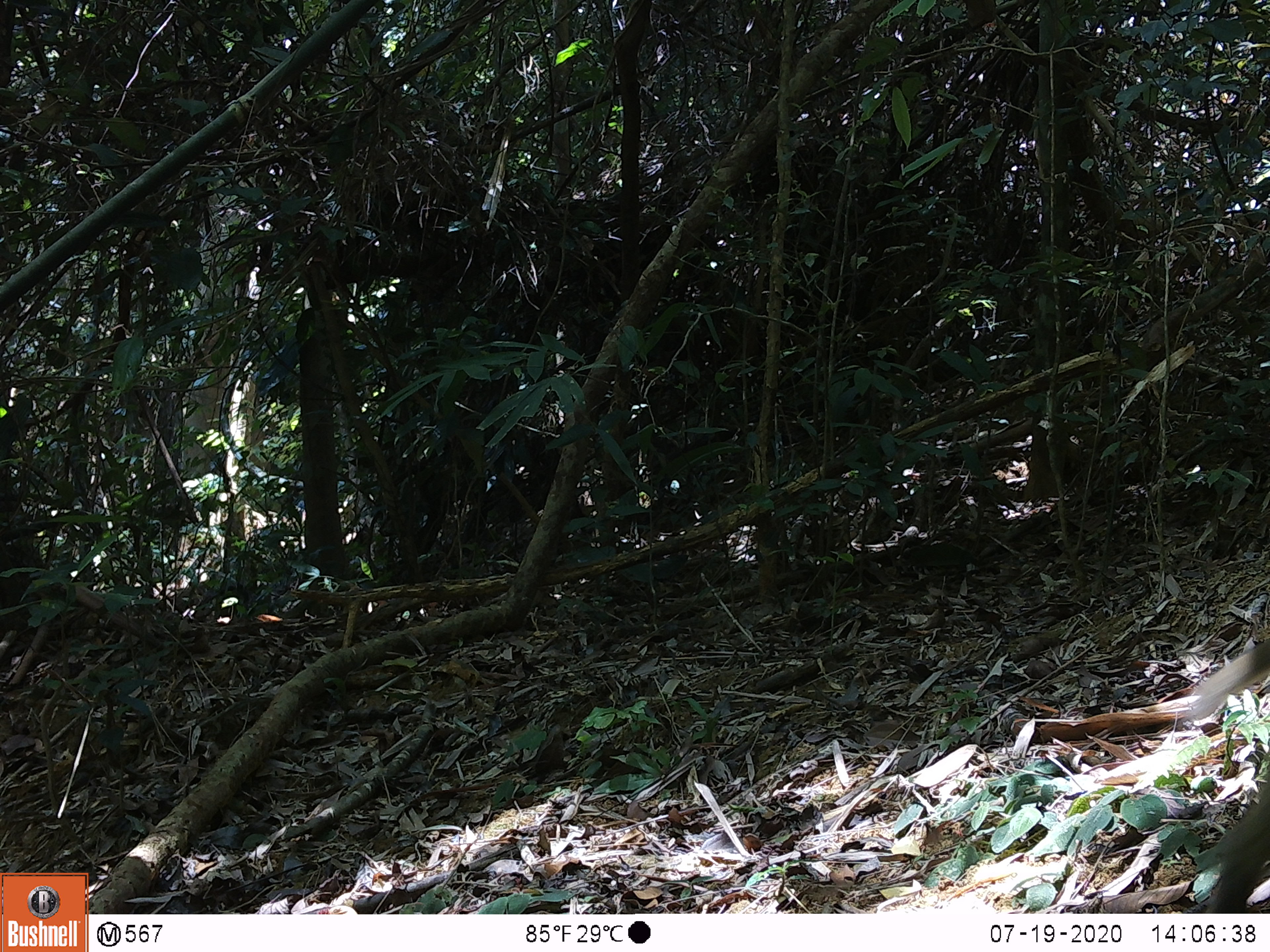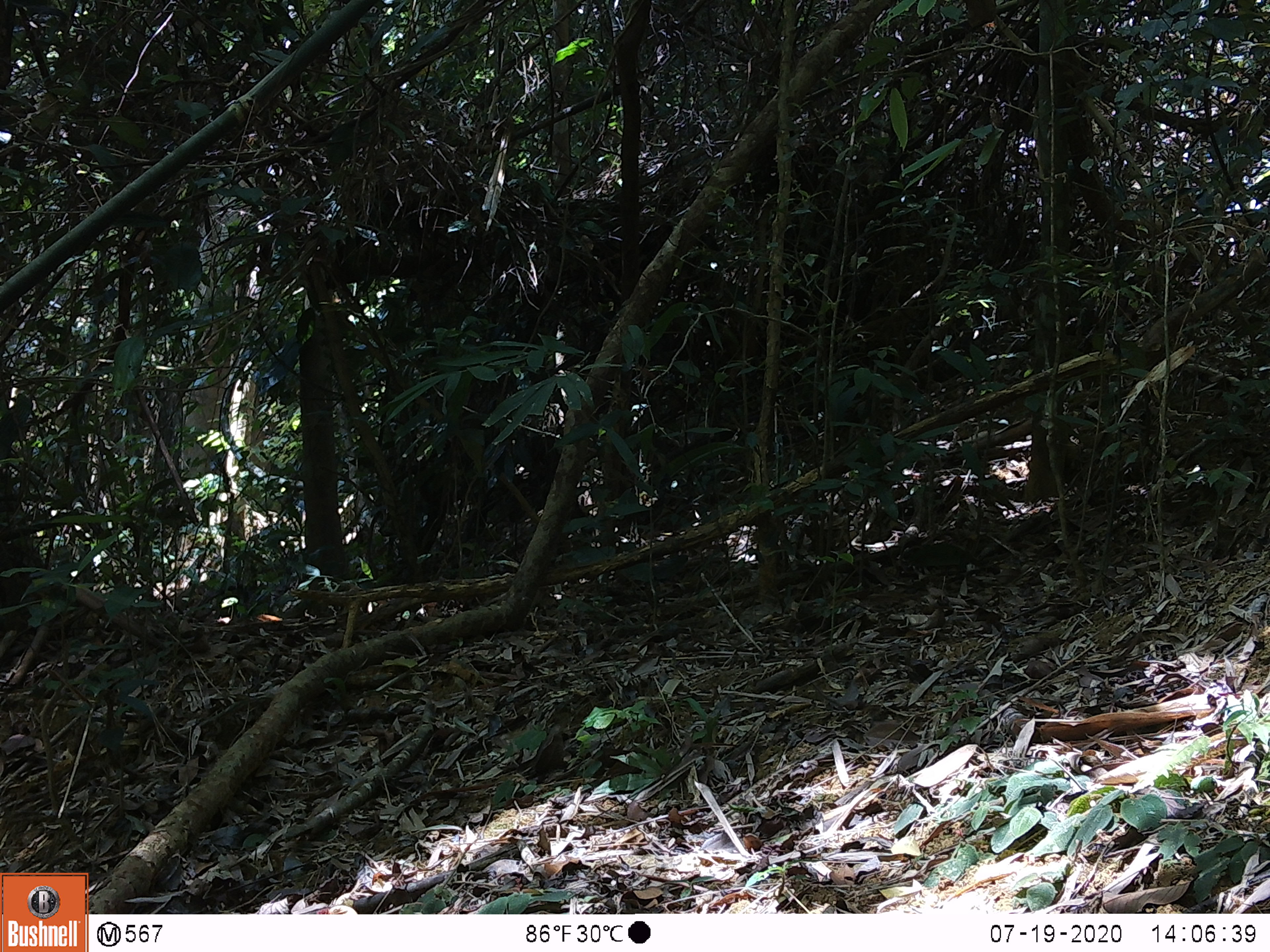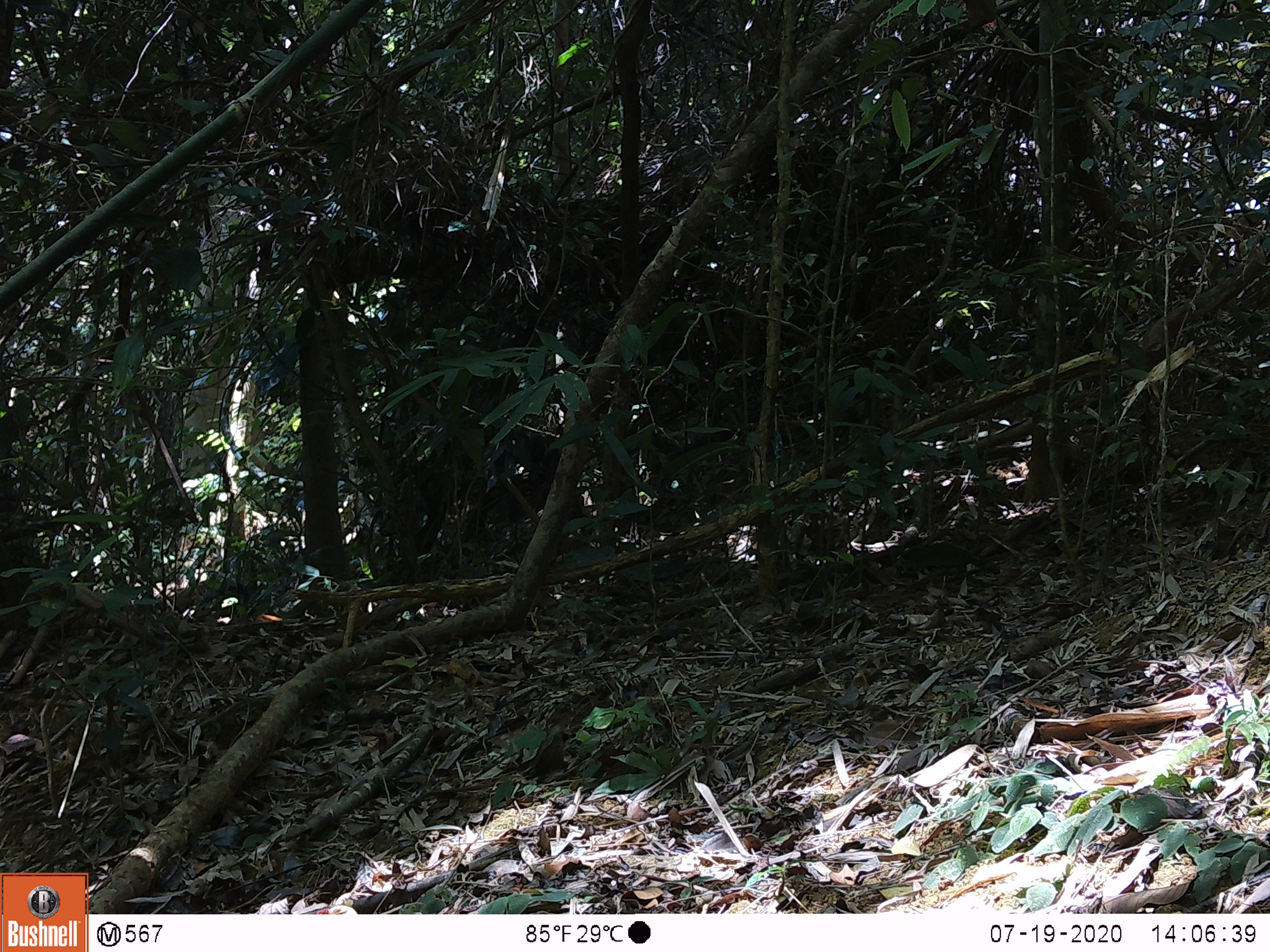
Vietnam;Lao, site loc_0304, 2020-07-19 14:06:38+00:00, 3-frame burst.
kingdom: Animalia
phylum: Chordata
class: Mammalia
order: Primates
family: Cercopithecidae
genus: Macaca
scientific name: Macaca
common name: macaques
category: assam or rhesus macaque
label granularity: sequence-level